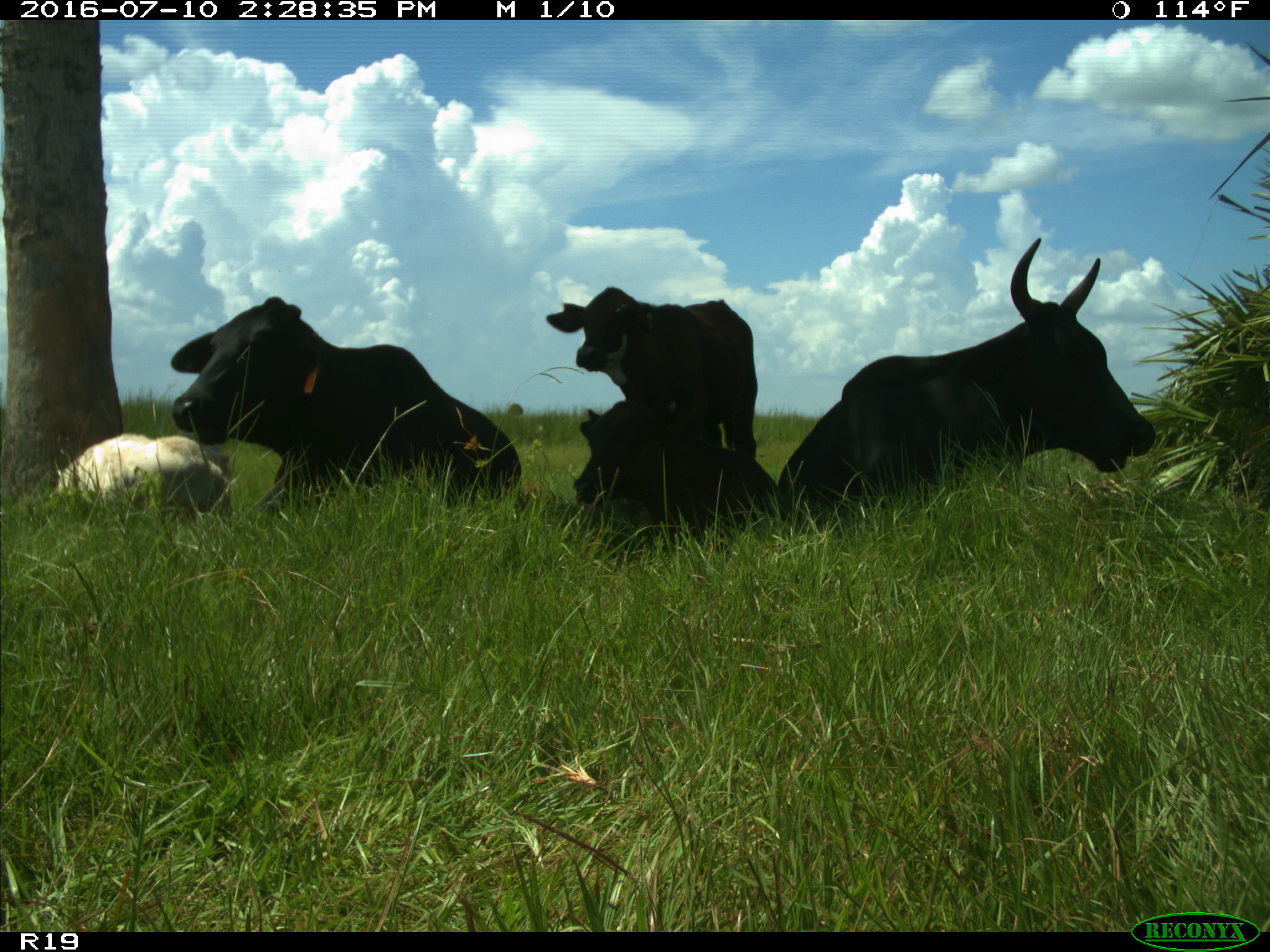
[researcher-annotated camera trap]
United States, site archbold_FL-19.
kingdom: Animalia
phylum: Chordata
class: Mammalia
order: Artiodactyla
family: Bovidae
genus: Bos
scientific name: Bos taurus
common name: domestic cow